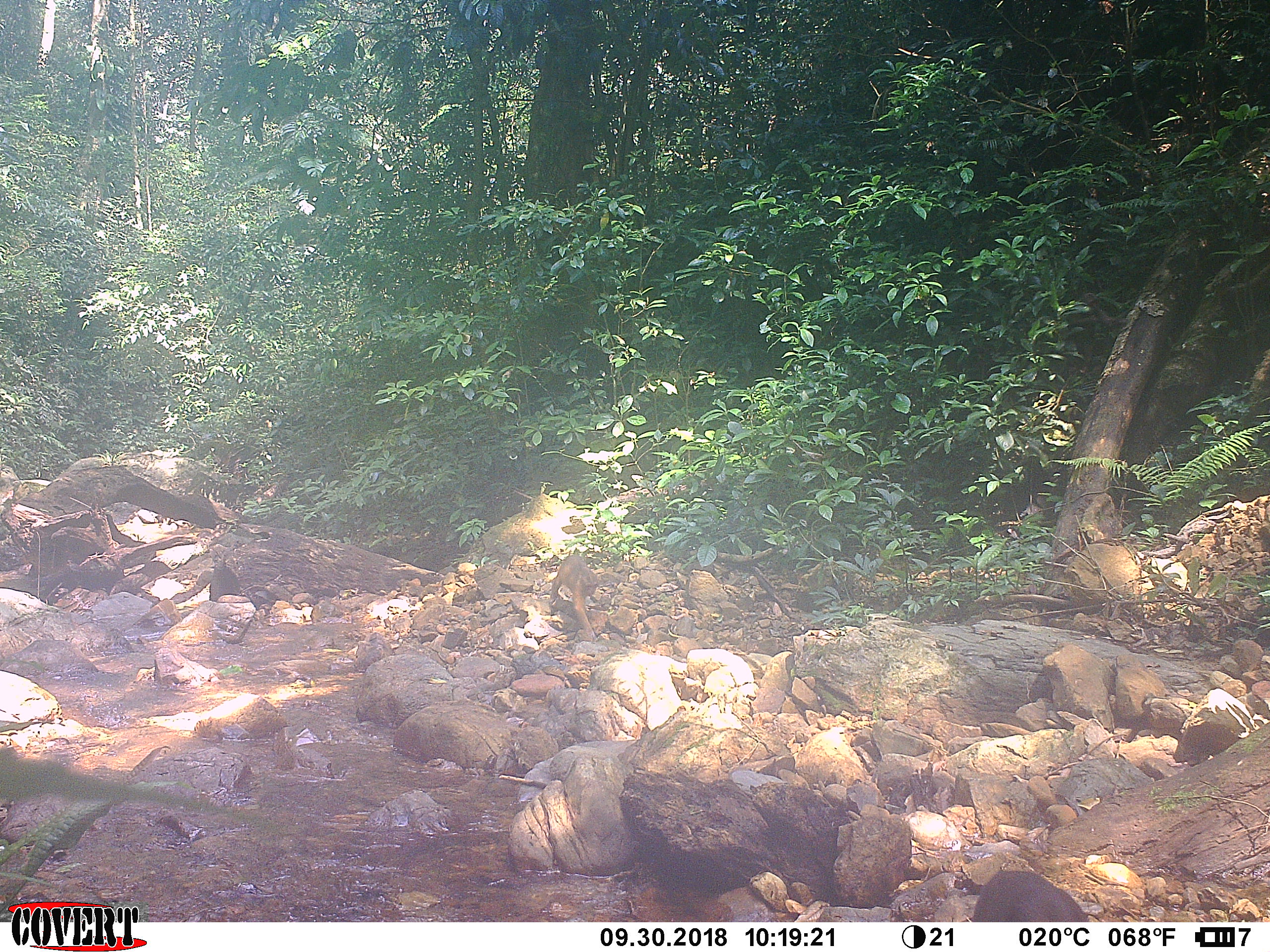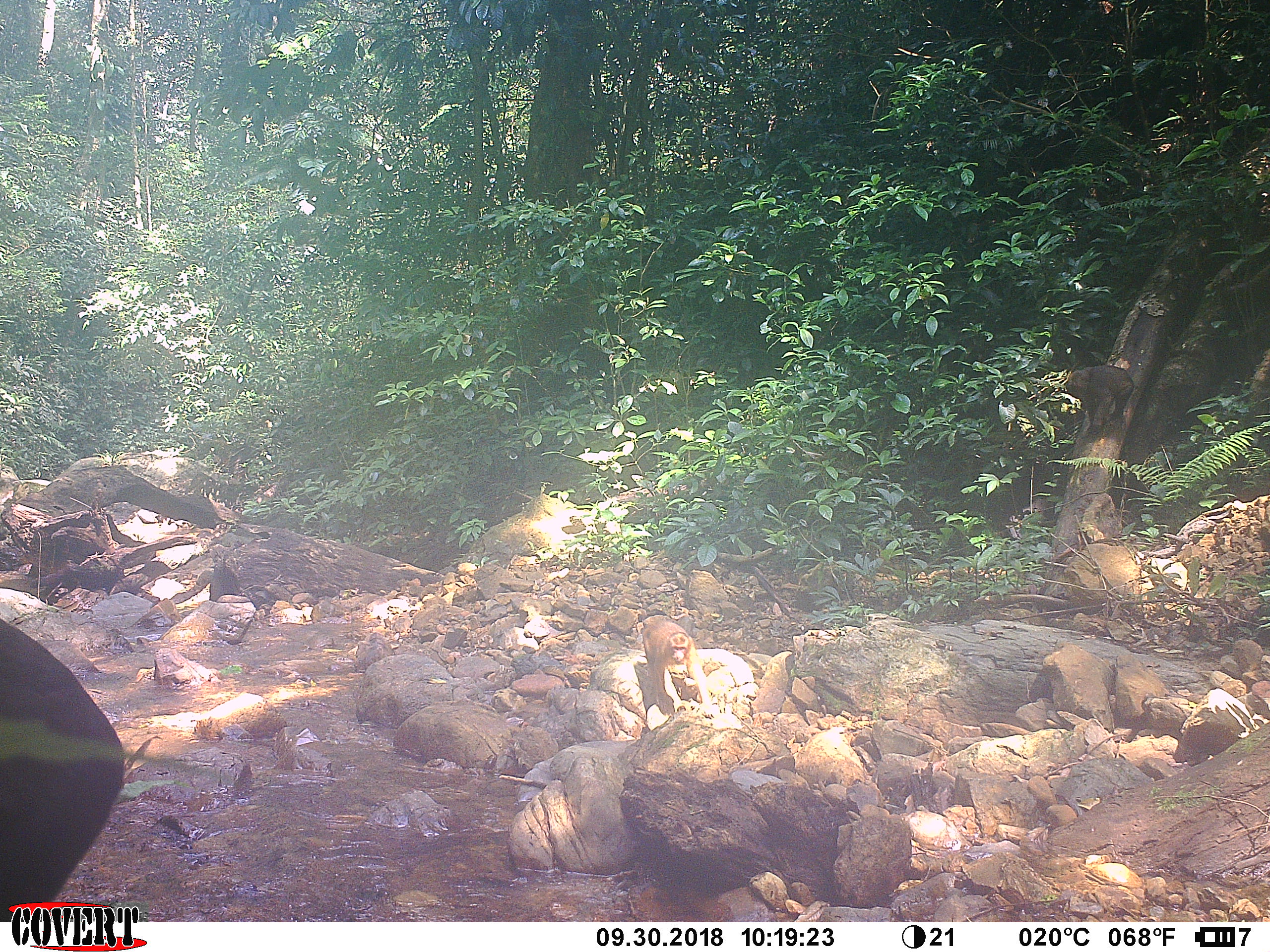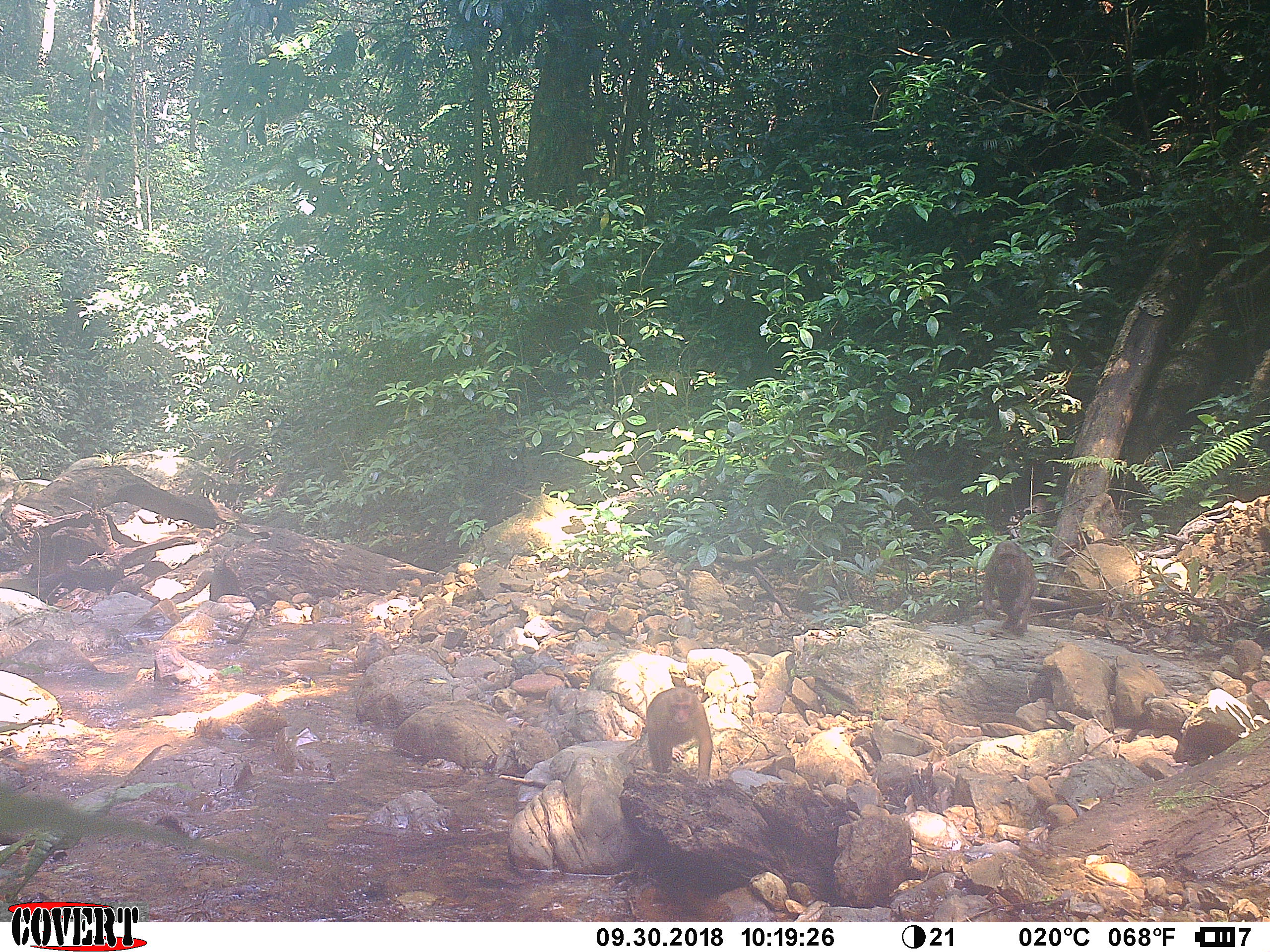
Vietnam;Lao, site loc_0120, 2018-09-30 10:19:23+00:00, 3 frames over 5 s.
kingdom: Animalia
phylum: Chordata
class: Mammalia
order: Primates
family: Cercopithecidae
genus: Macaca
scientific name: Macaca arctoides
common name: stump-tailed macaque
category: stump tailed macaque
Stump tailed macaque (stump-tailed macaque) (Macaca arctoides). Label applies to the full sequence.